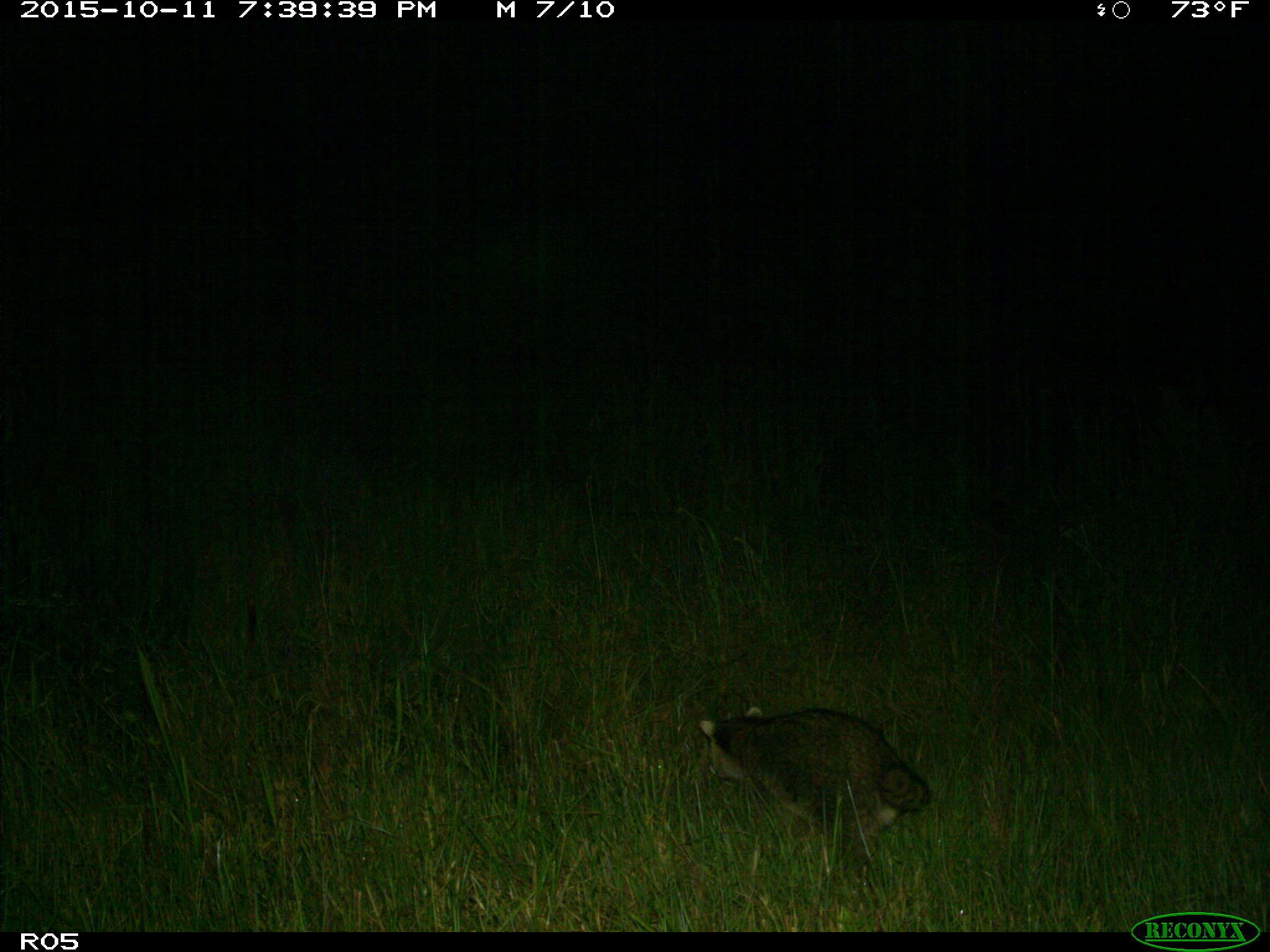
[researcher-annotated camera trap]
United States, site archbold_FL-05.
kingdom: Animalia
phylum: Chordata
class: Mammalia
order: Carnivora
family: Procyonidae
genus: Procyon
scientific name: Procyon lotor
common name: common raccoon